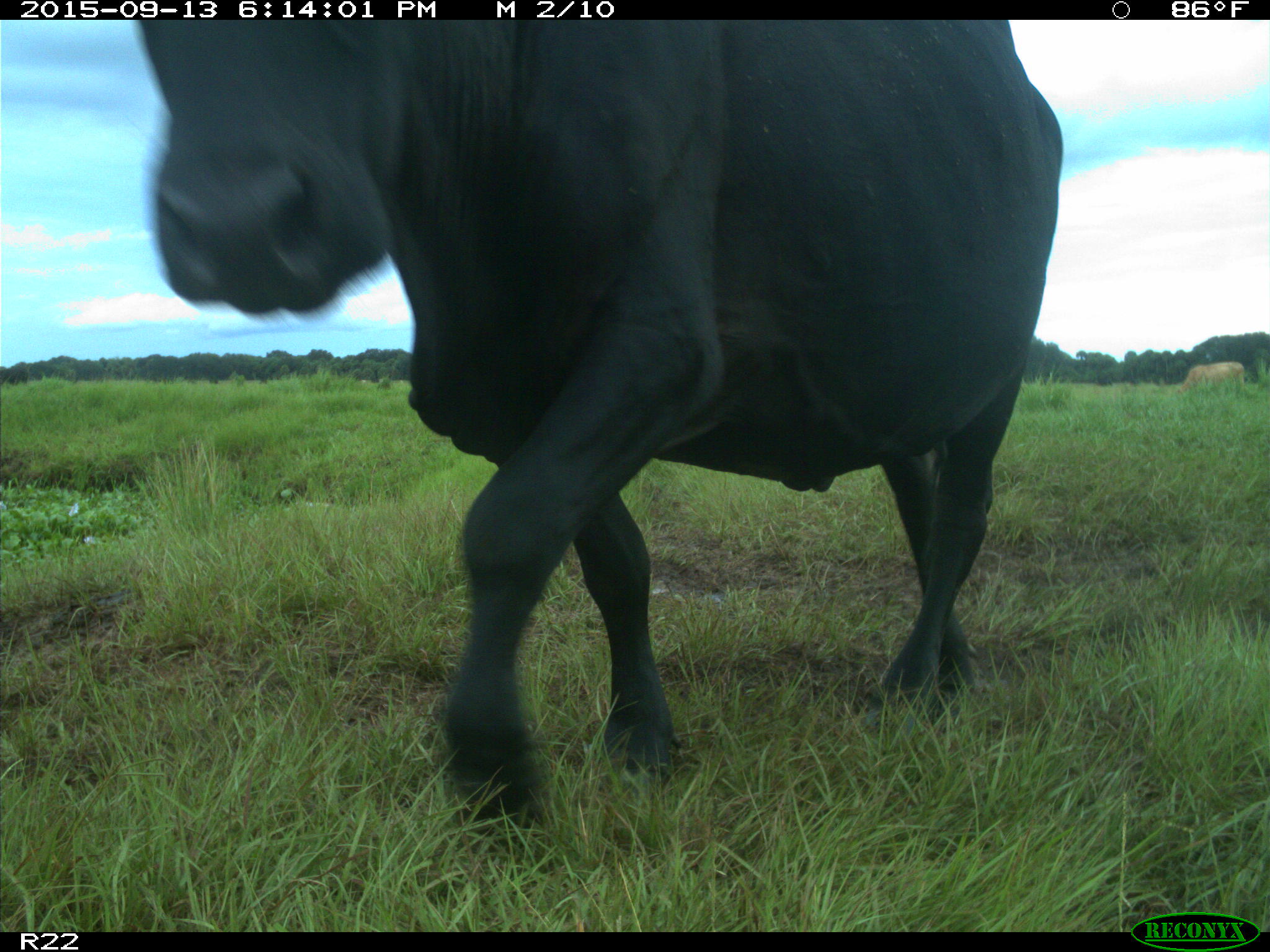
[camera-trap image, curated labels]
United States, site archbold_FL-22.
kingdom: Animalia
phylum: Chordata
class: Mammalia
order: Artiodactyla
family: Bovidae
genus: Bos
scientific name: Bos taurus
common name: domestic cow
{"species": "Bos taurus (domestic cow)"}